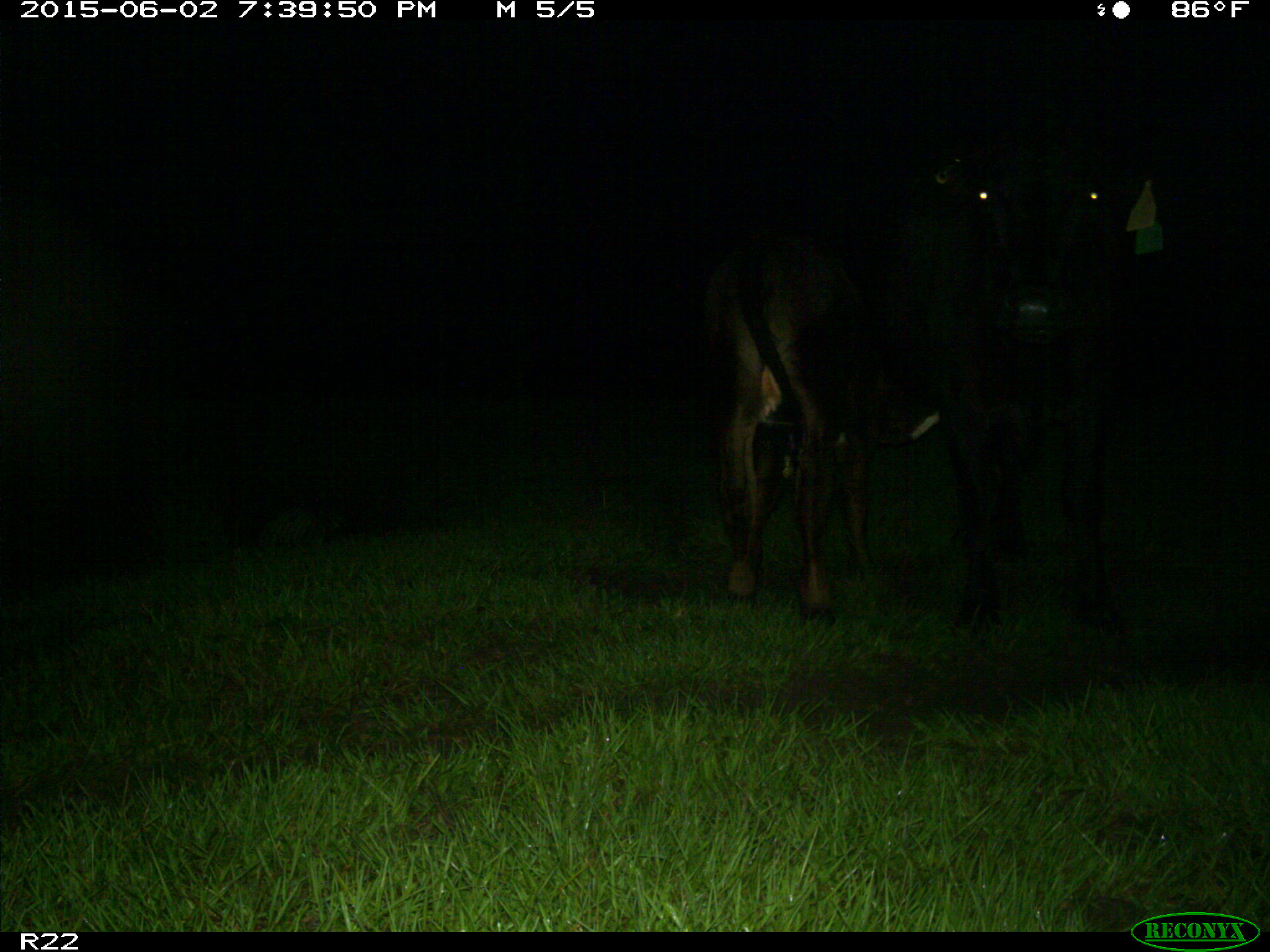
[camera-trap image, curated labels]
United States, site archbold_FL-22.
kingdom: Animalia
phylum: Chordata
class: Mammalia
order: Artiodactyla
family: Bovidae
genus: Bos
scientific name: Bos taurus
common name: domestic cow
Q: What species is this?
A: Bos taurus (domestic cow).